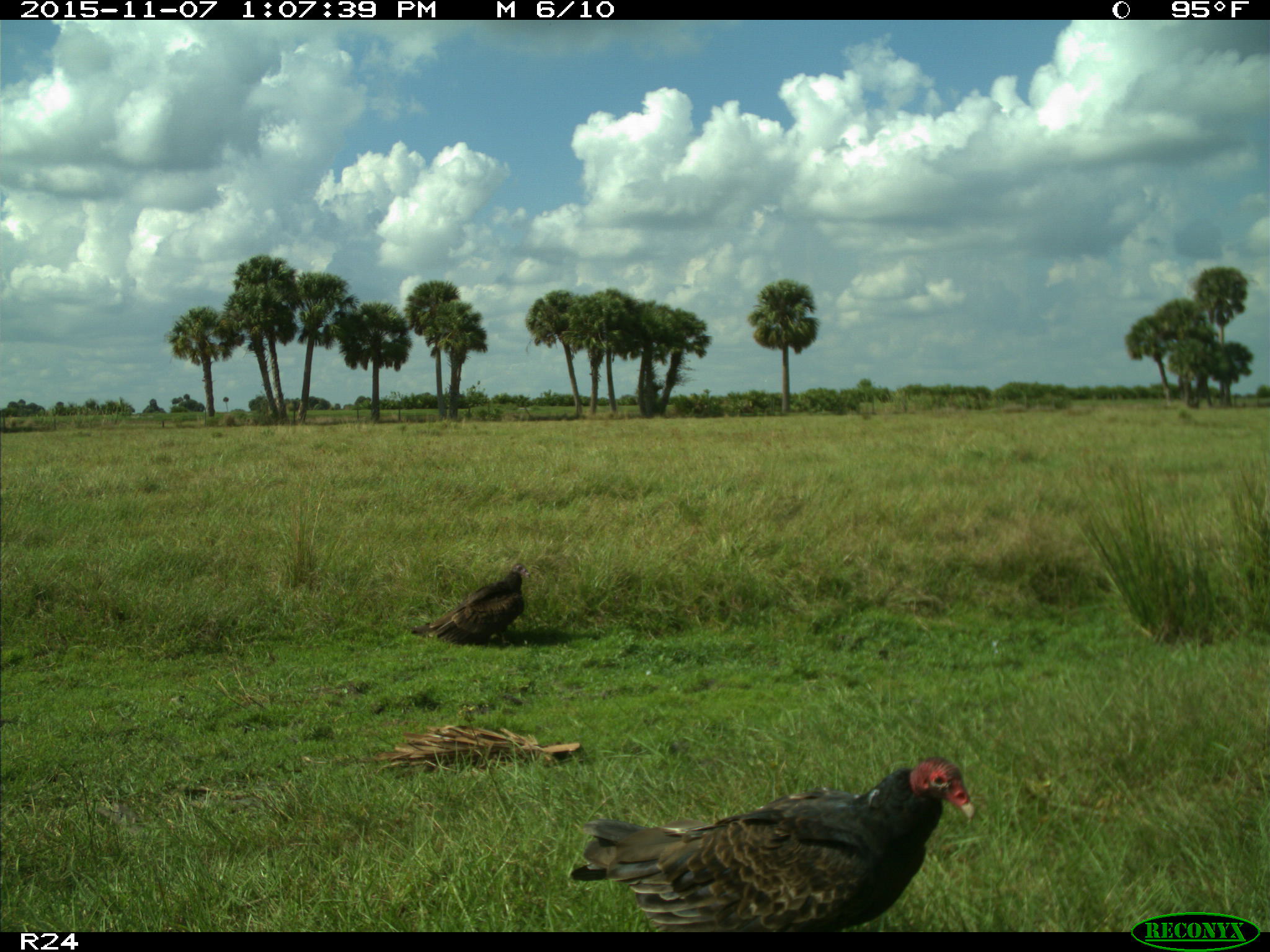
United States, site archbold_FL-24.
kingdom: Animalia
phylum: Chordata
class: Aves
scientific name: Aves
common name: birds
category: unidentified bird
Unidentified bird (birds) (Aves).